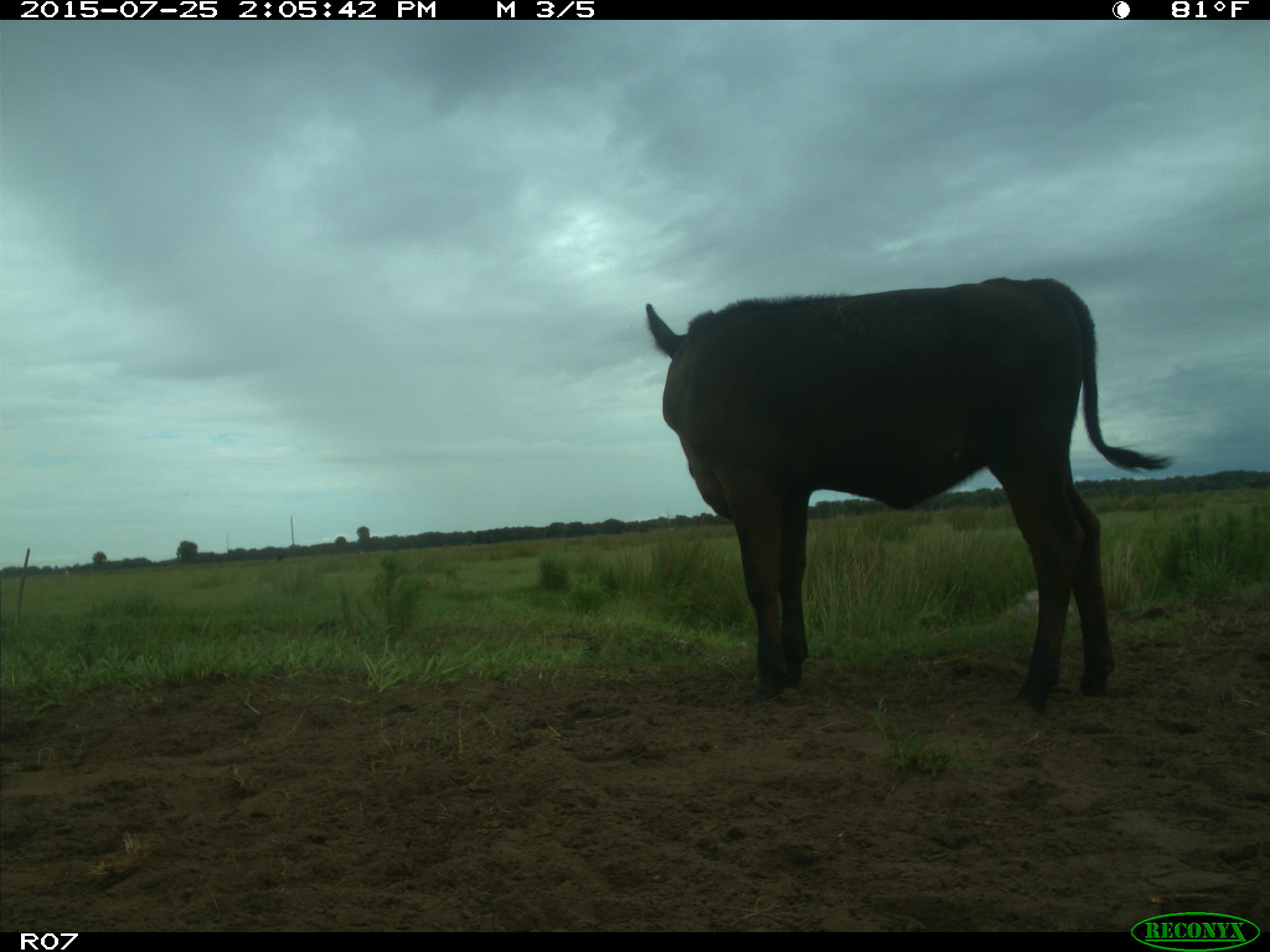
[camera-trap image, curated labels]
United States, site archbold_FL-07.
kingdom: Animalia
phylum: Chordata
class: Mammalia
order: Artiodactyla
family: Bovidae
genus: Bos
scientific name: Bos taurus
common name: domestic cow